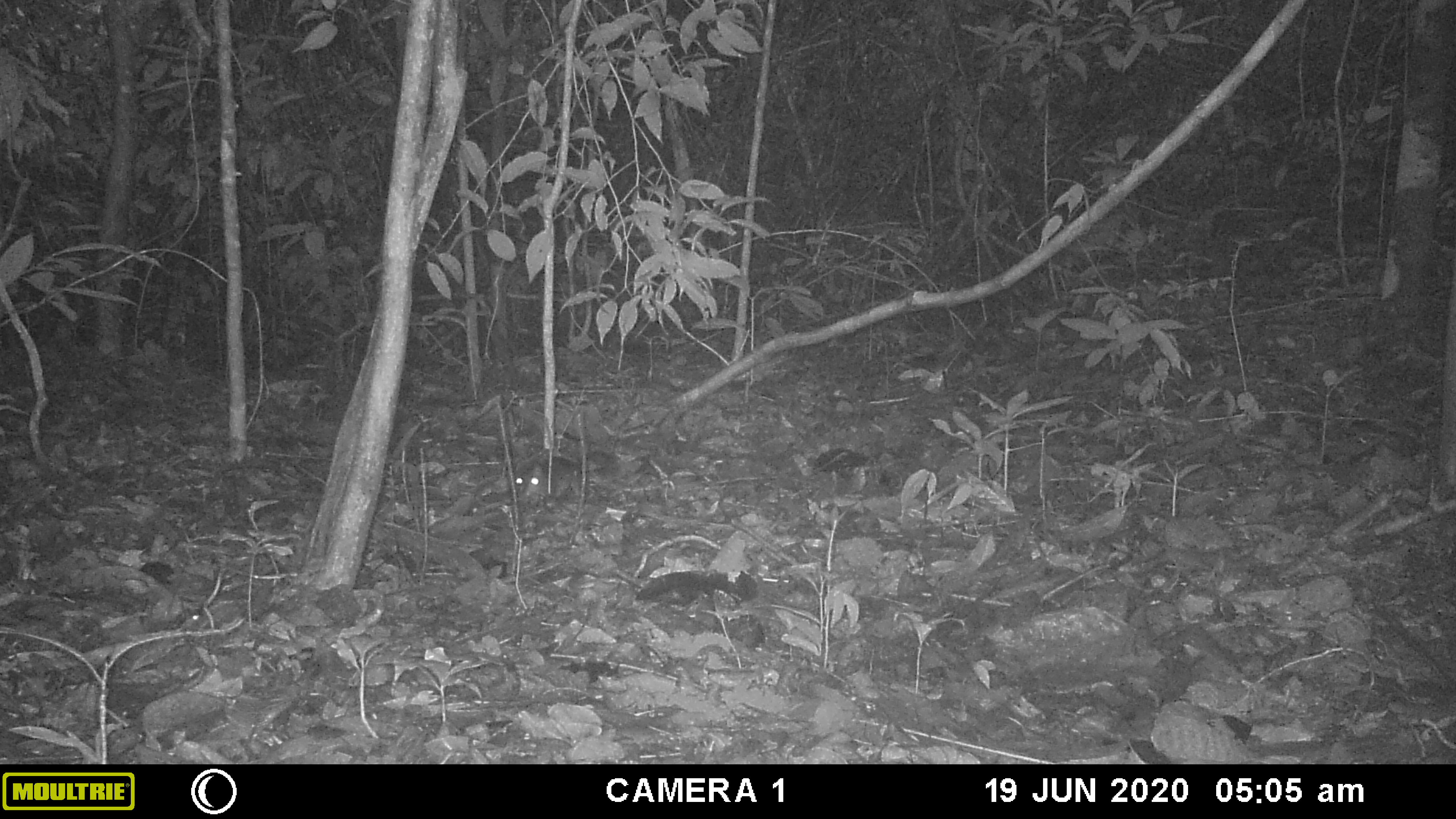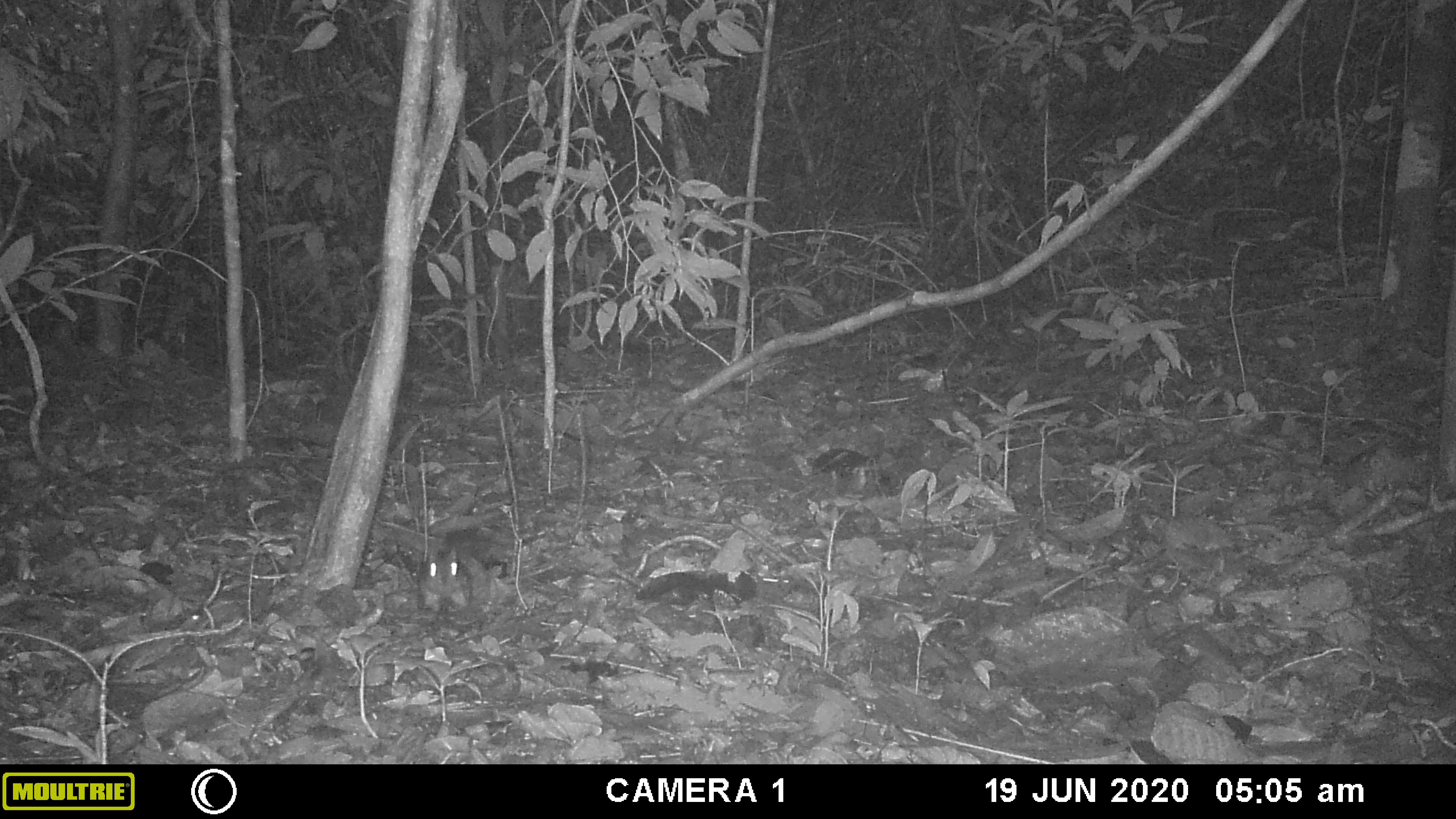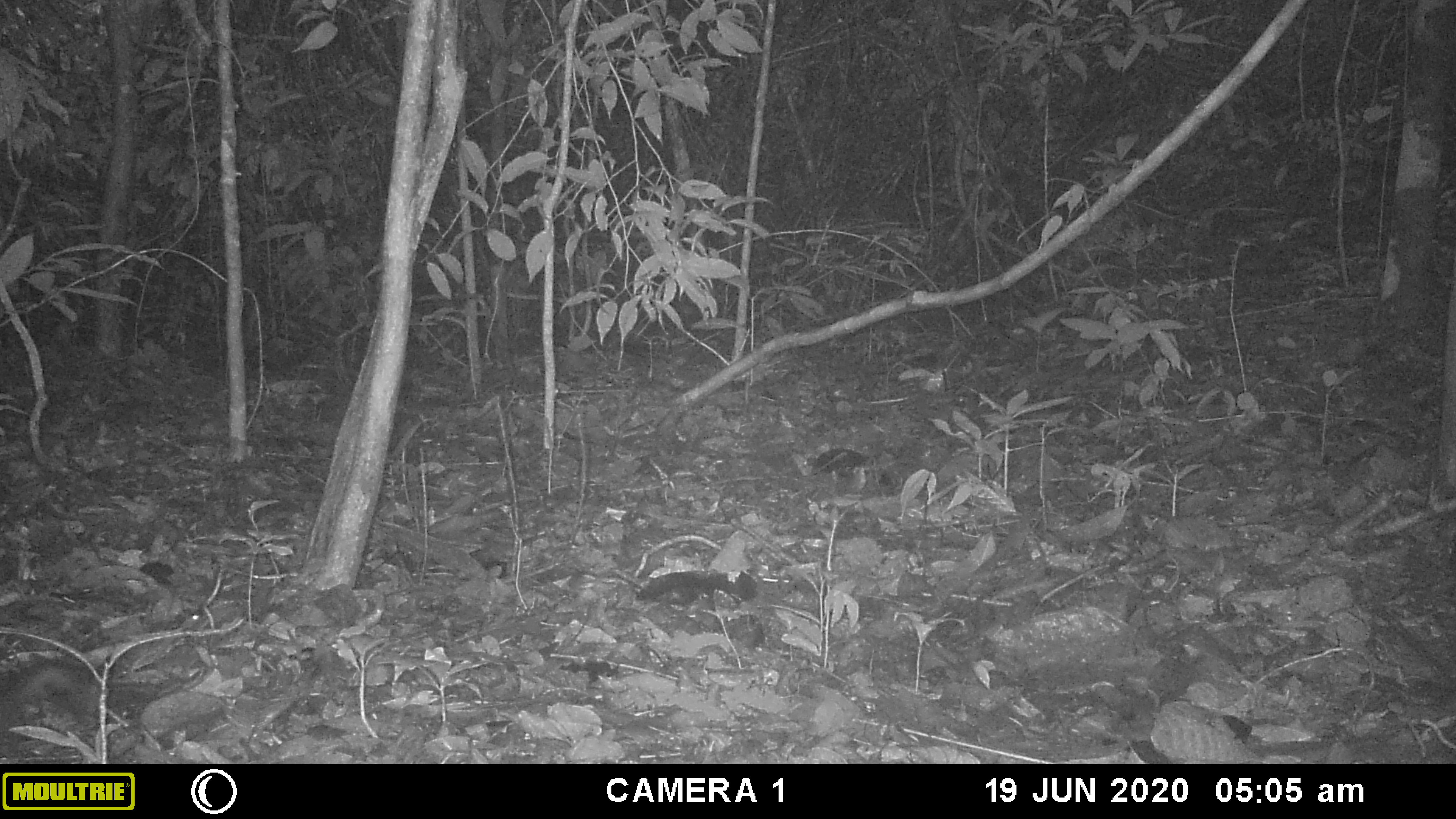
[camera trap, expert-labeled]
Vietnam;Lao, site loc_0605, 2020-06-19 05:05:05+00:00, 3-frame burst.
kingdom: Animalia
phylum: Chordata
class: Mammalia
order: Rodentia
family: Sciuridae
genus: Dremomys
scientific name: Dremomys rufigenis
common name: red-cheeked squirrel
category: red cheeked squirrel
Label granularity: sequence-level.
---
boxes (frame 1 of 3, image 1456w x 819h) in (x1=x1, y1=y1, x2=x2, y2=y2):
red cheeked squirrel: (x1=512, y1=450, x2=625, y2=506)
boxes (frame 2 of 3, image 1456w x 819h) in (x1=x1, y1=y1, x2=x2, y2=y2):
red cheeked squirrel: (x1=424, y1=523, x2=480, y2=612)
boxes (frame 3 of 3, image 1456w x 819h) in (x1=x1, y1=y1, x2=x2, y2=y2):
red cheeked squirrel: (x1=0, y1=658, x2=94, y2=730)